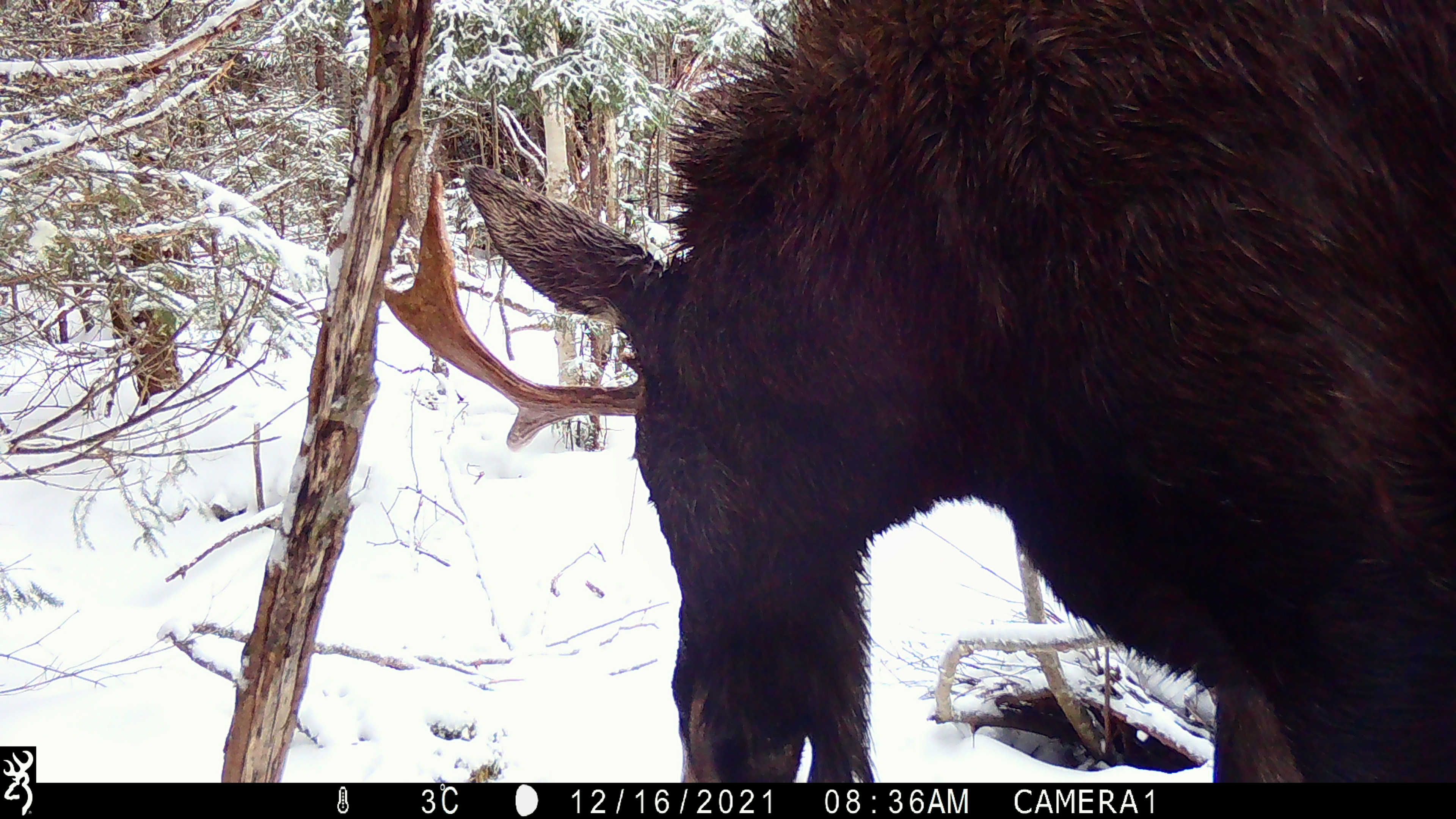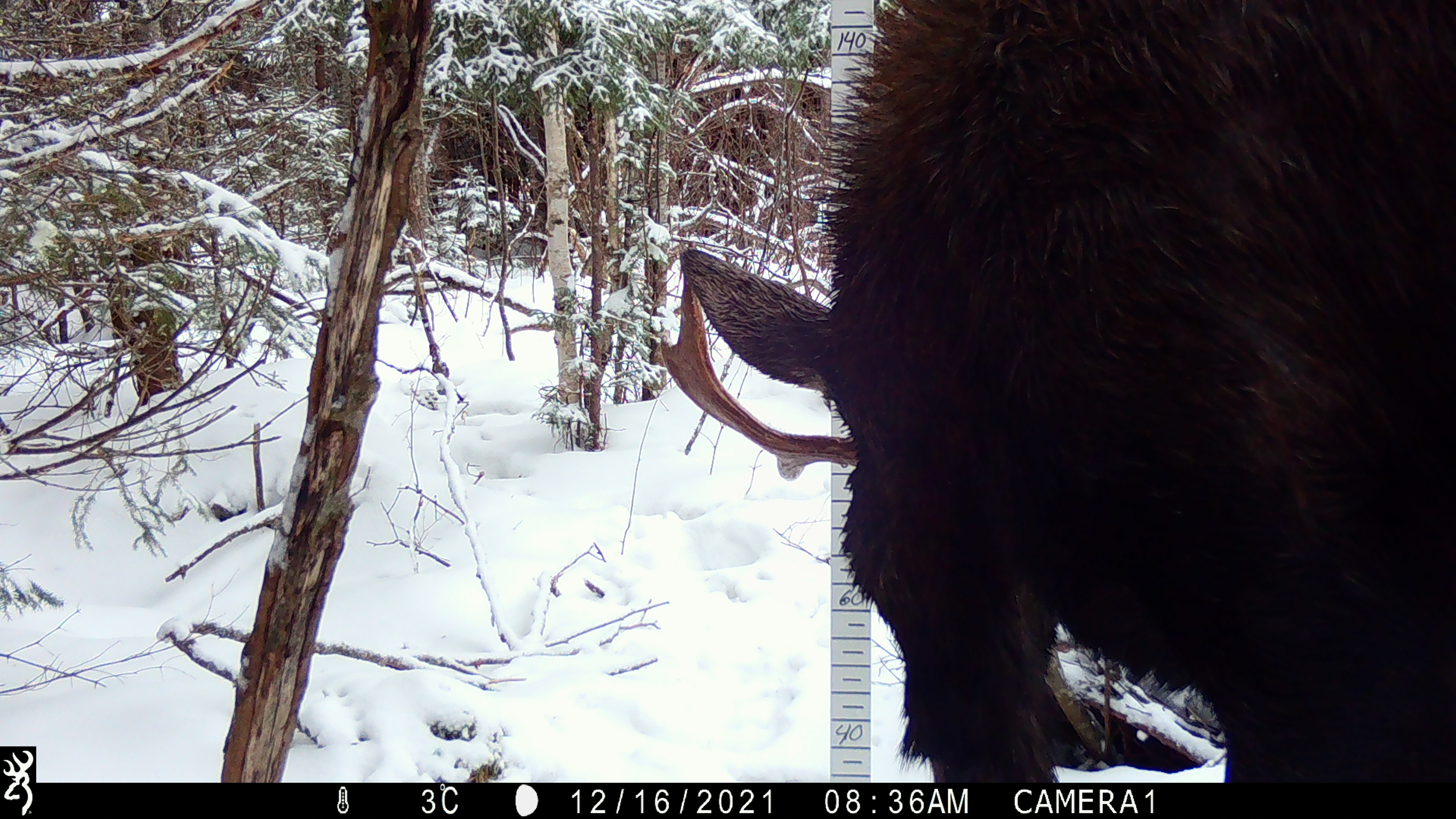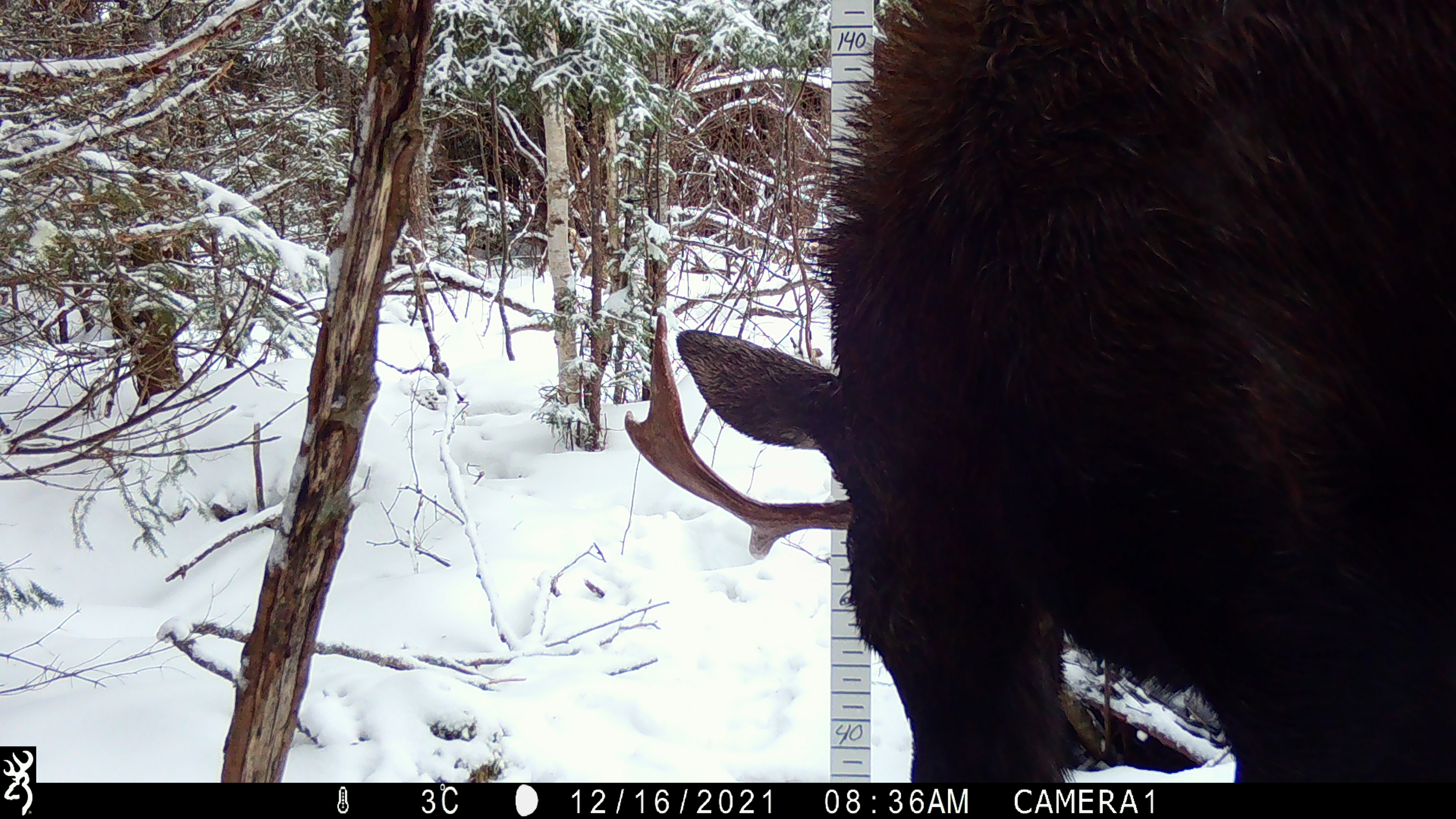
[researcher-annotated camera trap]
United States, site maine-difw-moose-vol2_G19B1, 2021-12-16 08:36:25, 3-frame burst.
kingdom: Animalia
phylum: Chordata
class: Mammalia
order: Artiodactyla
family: Cervidae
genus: Alces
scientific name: Alces alces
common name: moose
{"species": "moose (Alces alces)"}